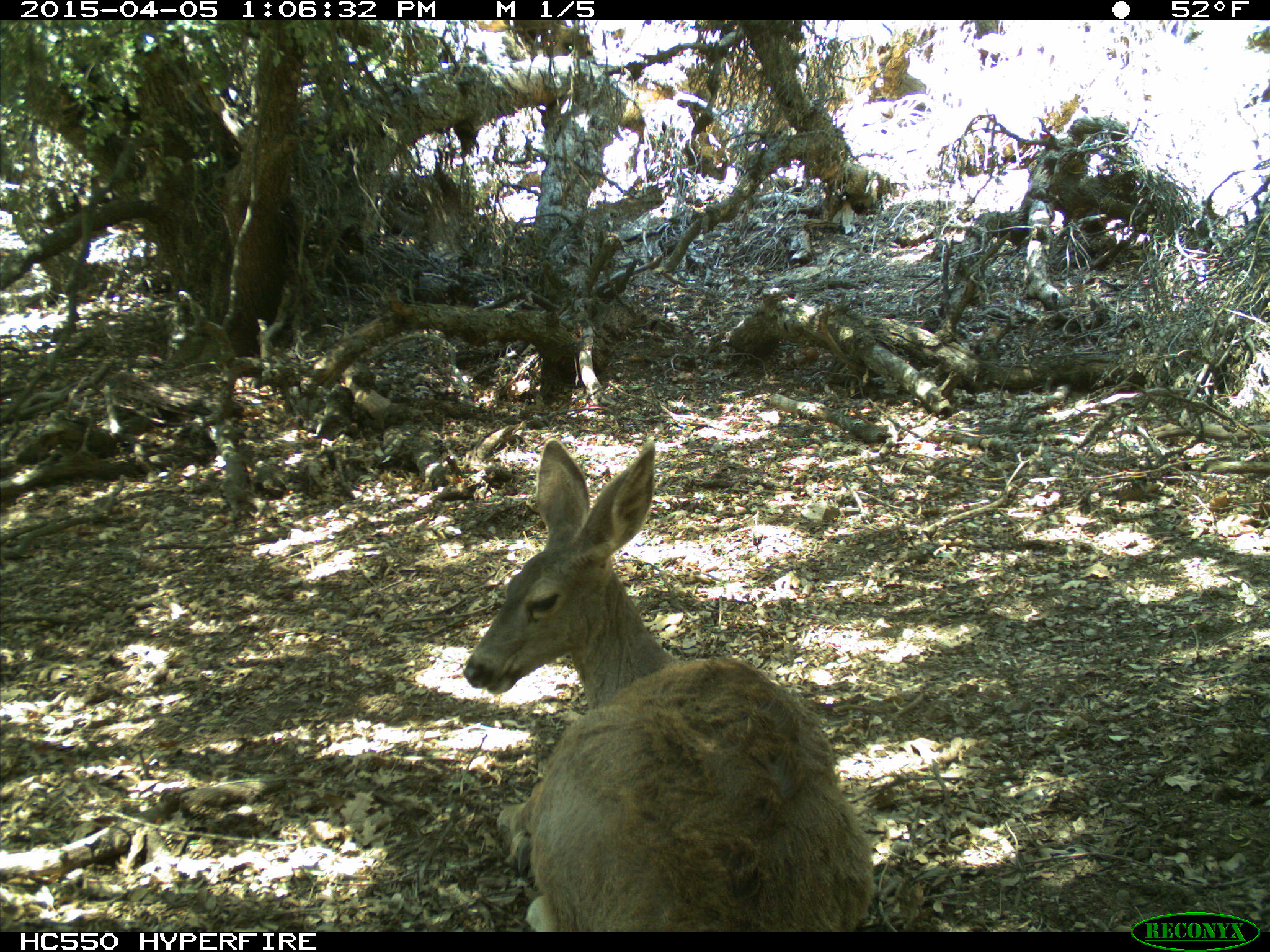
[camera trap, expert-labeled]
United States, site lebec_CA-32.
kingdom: Animalia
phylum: Chordata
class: Mammalia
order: Artiodactyla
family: Cervidae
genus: Odocoileus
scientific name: Odocoileus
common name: deer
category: unidentified deer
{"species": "unidentified deer (deer) (Odocoileus)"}